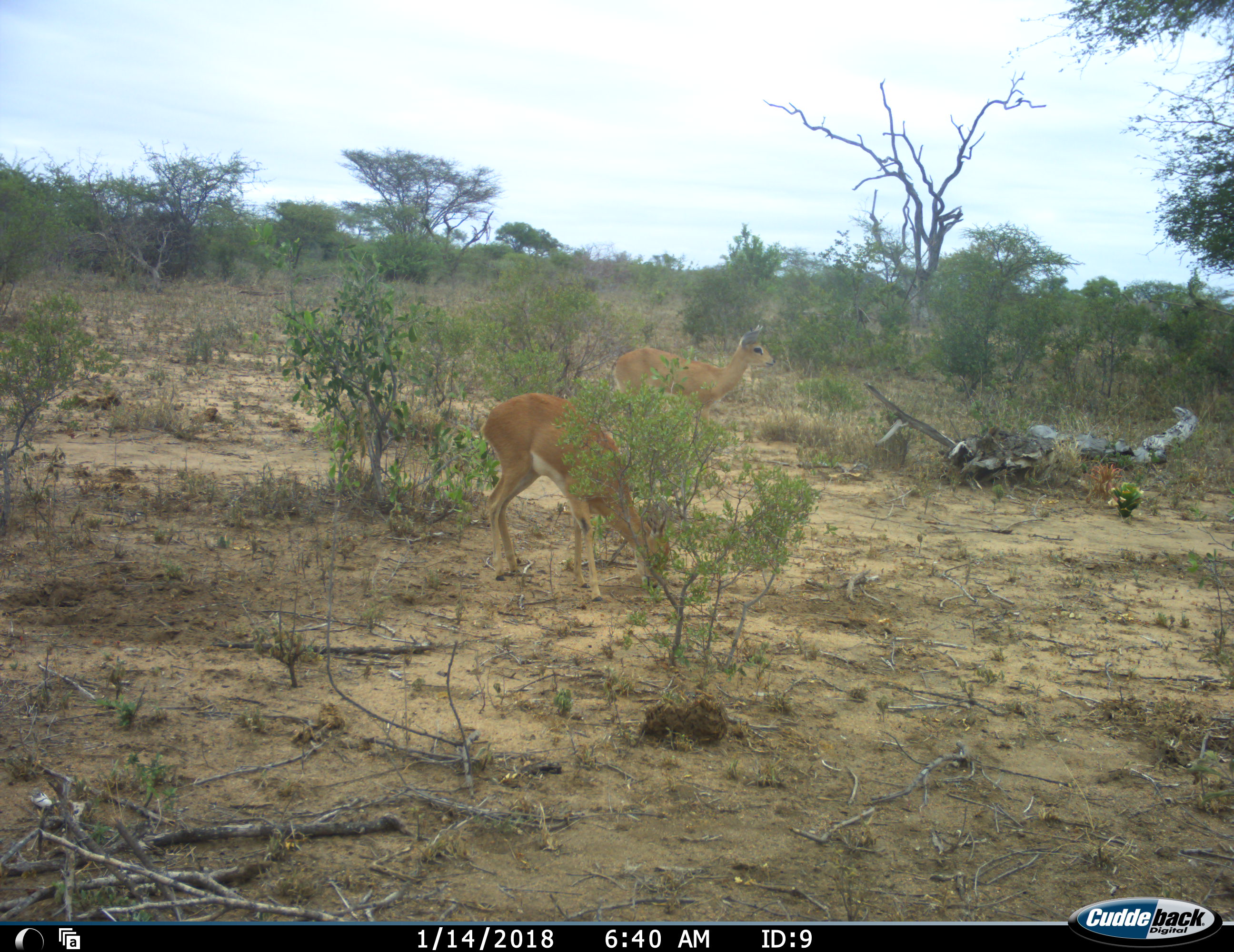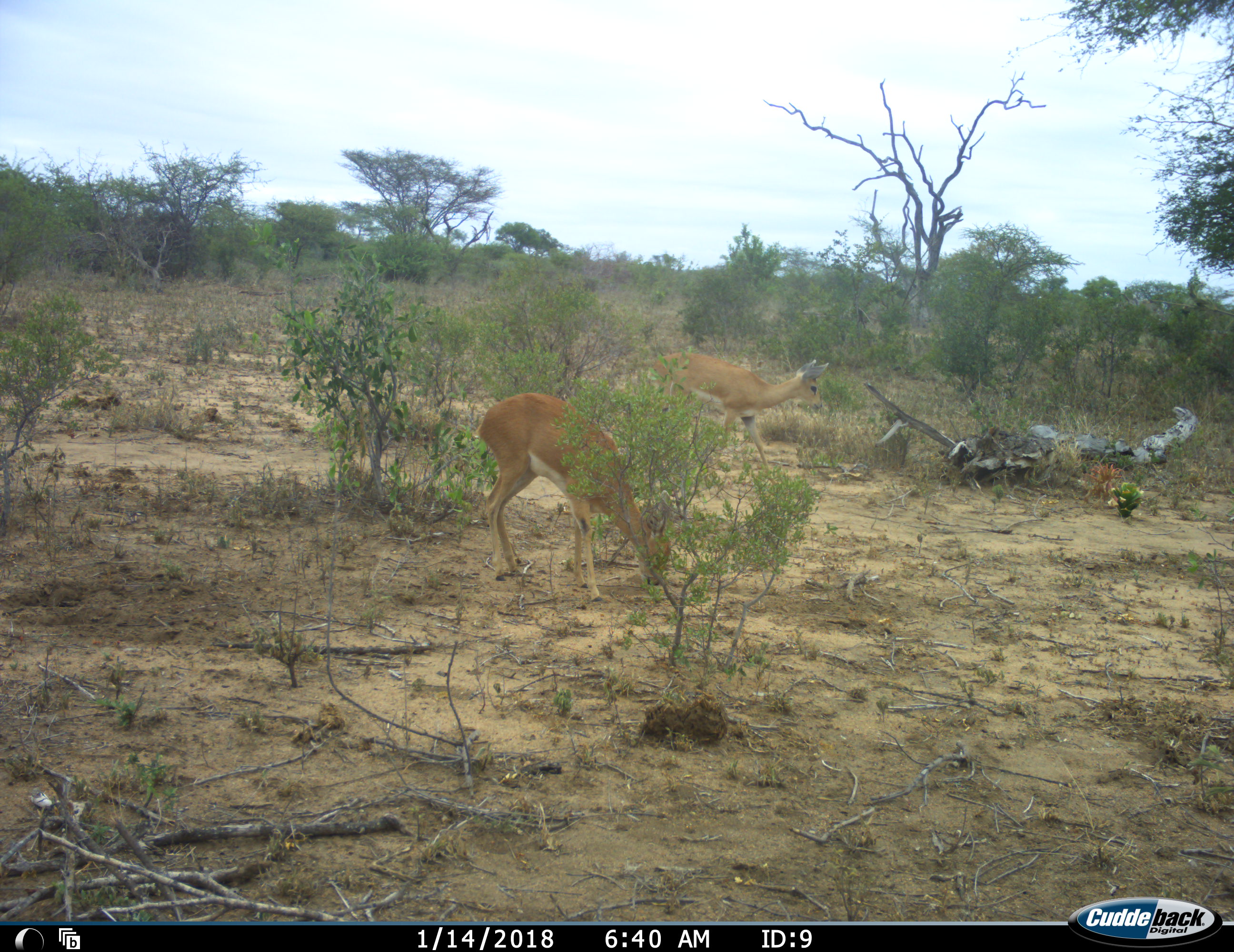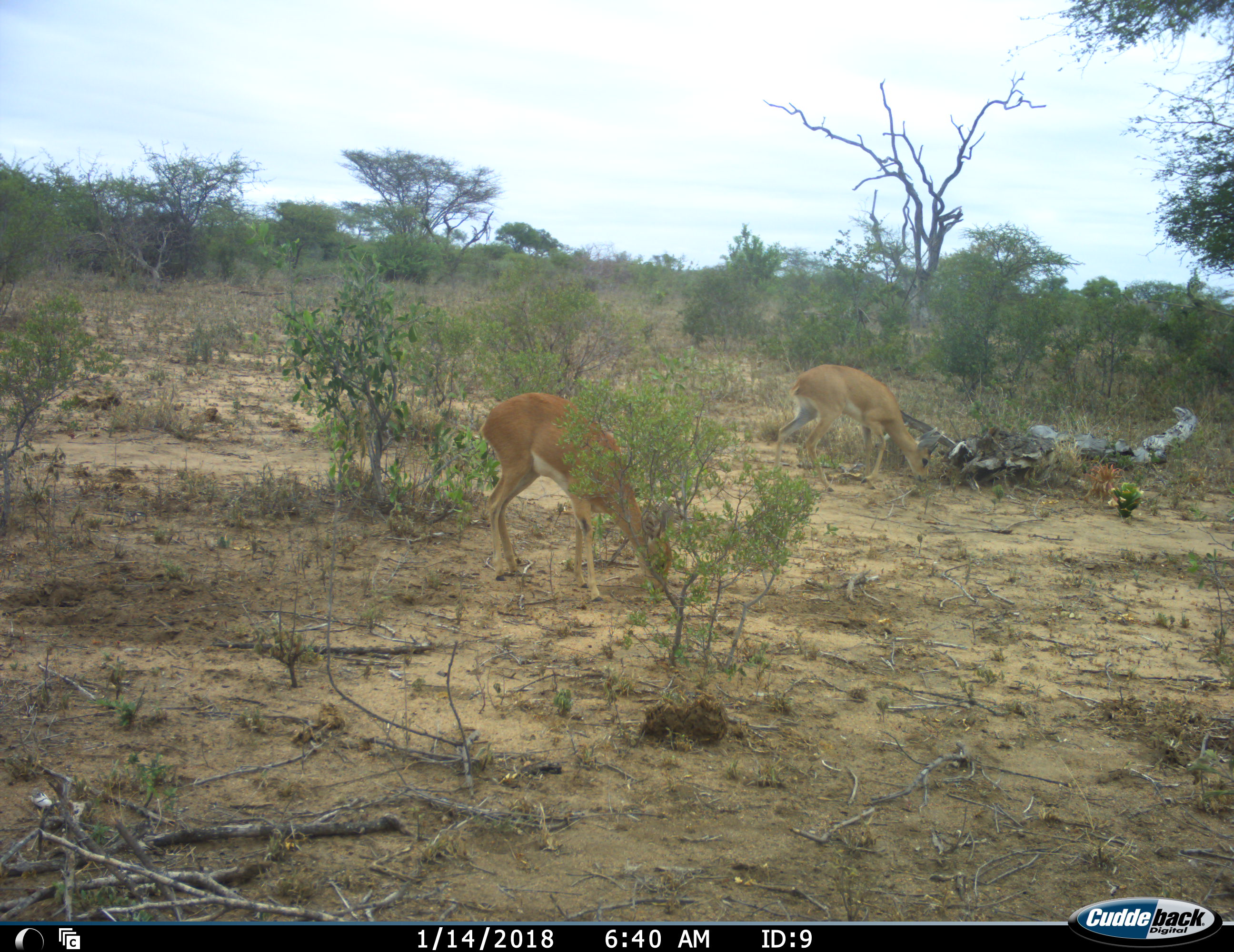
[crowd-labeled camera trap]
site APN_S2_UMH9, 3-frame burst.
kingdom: Animalia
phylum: Chordata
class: Mammalia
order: Artiodactyla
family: Bovidae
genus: Raphicerus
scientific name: Raphicerus campestris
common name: steenbok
Steenbok (Raphicerus campestris), count 2. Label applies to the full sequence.